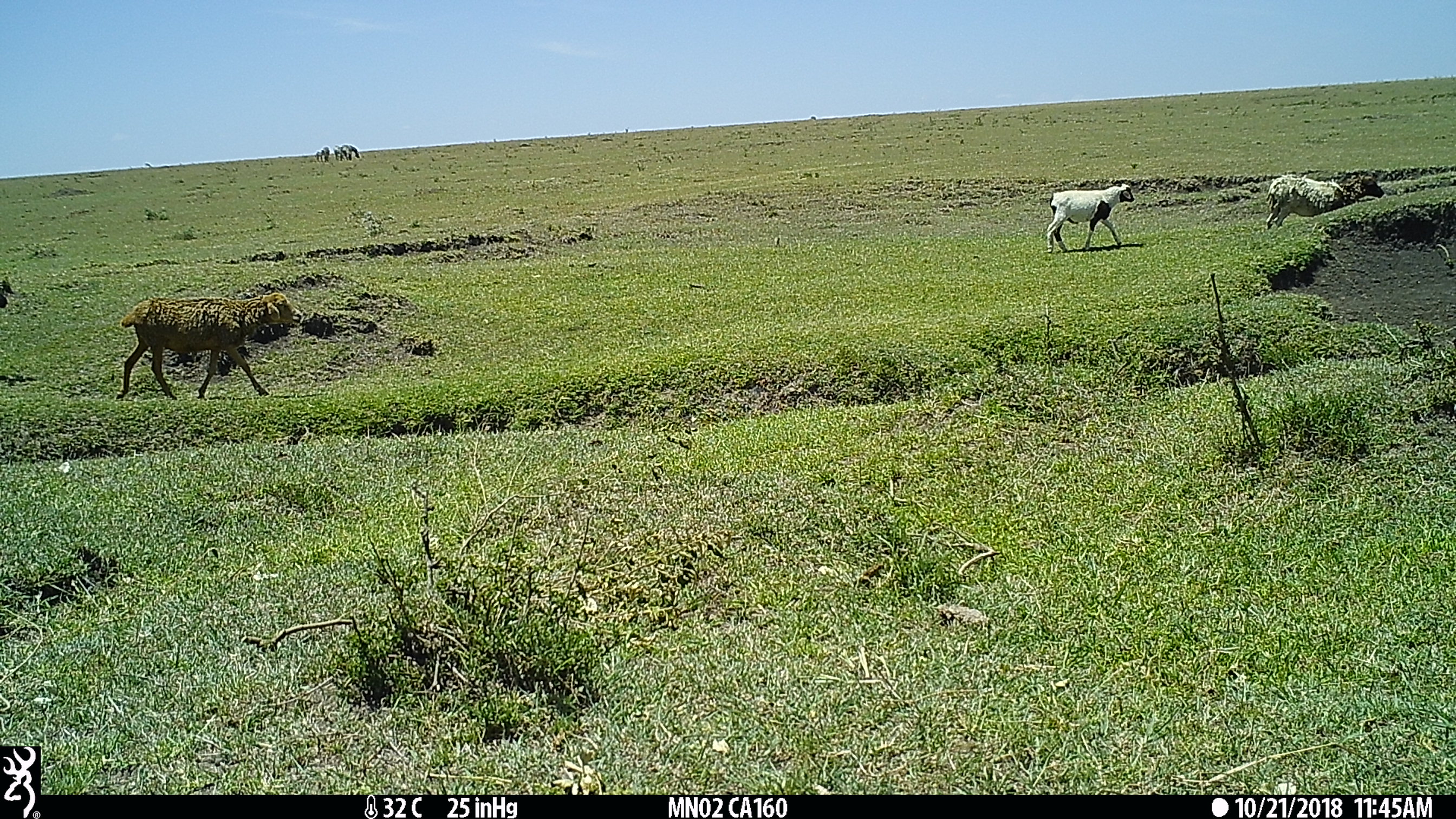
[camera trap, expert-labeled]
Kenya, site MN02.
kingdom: Animalia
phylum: Chordata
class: Mammalia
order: Artiodactyla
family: Bovidae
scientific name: Bovidae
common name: sheep or goat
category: shoat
Shoat (sheep or goat) (Bovidae).